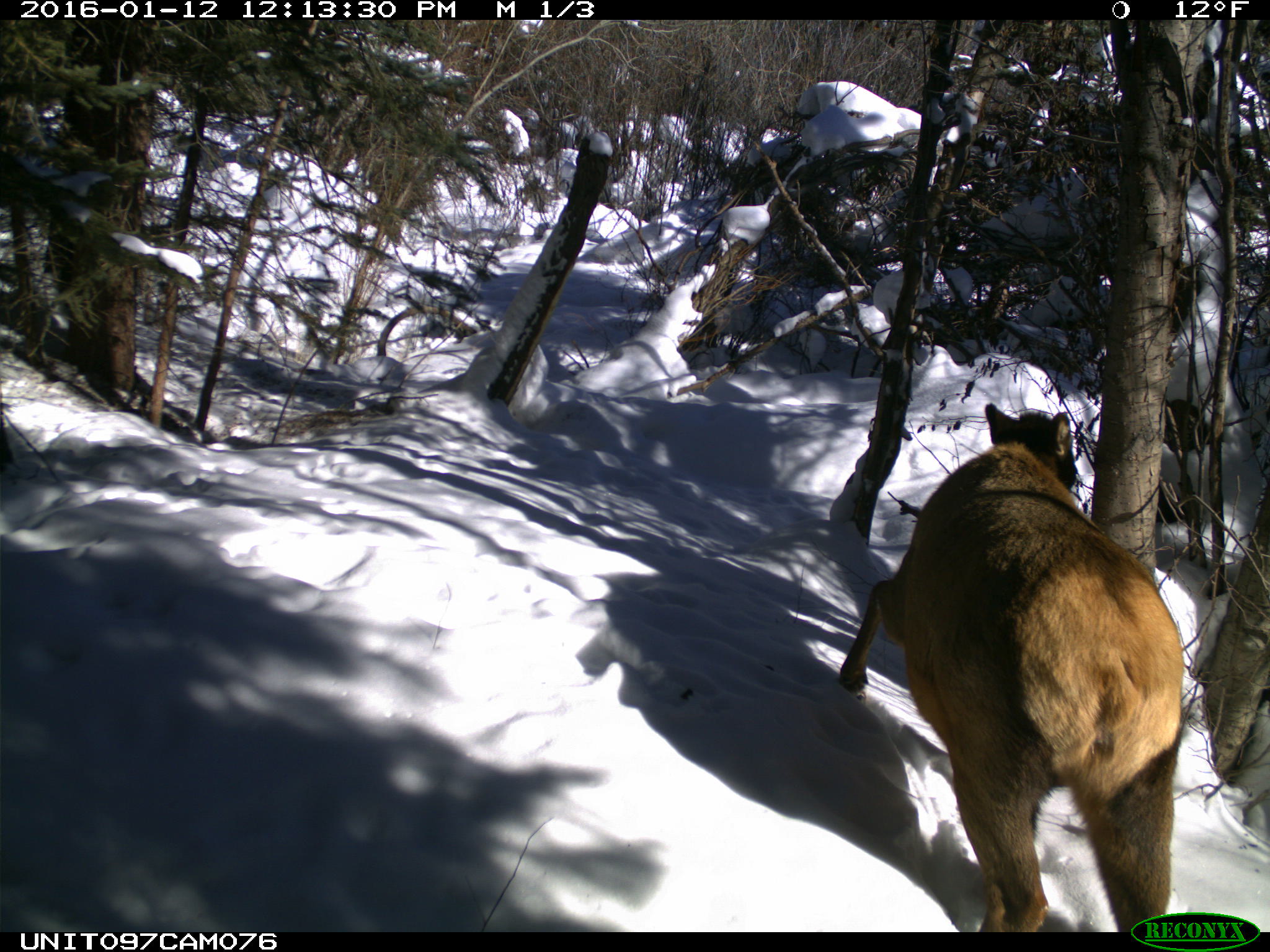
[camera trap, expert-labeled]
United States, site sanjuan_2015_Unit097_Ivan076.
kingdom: Animalia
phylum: Chordata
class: Mammalia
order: Artiodactyla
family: Cervidae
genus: Cervus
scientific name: Cervus elaphus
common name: red deer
Cervus elaphus (red deer).